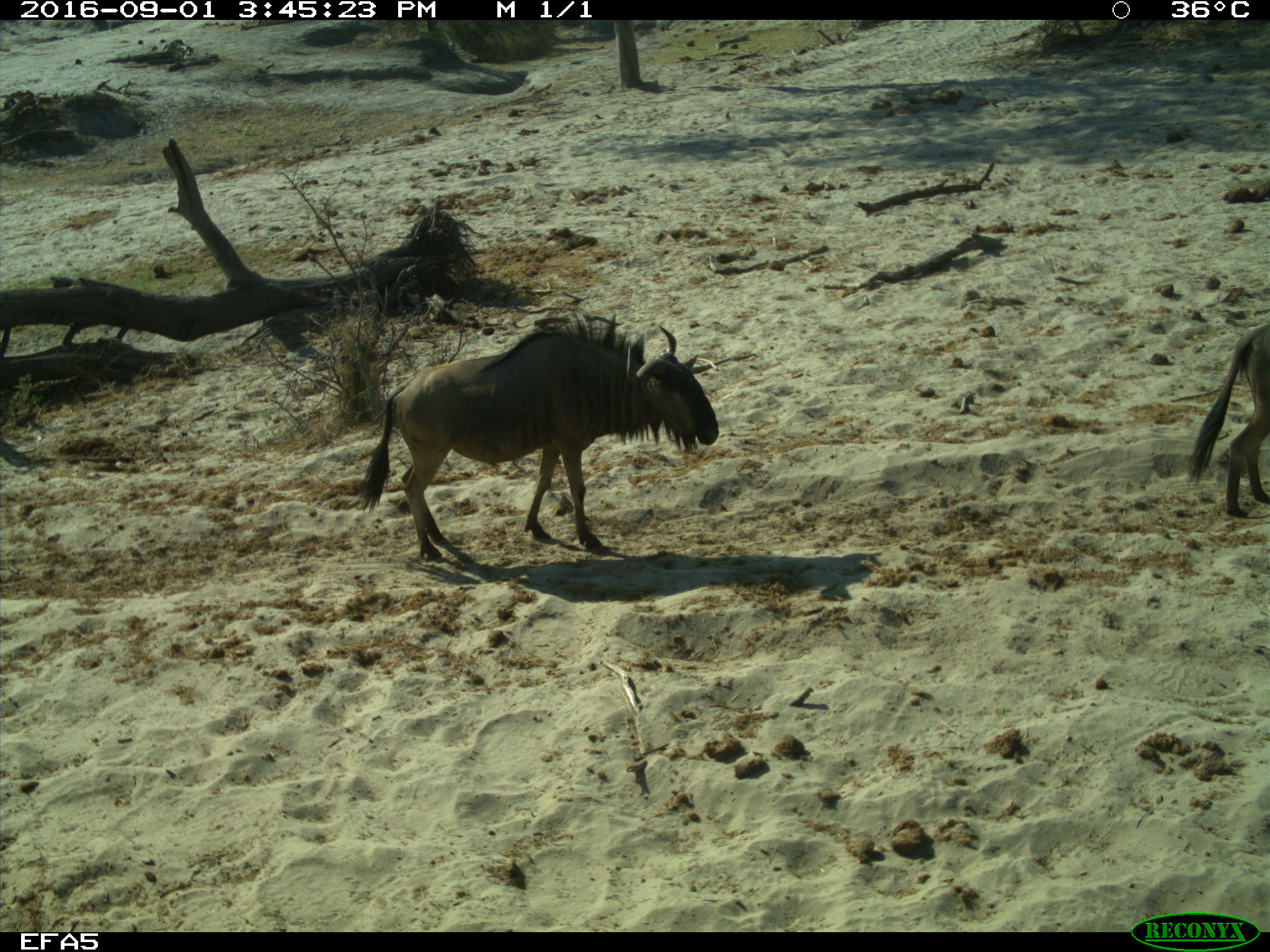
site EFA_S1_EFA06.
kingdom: Animalia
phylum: Chordata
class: Mammalia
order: Artiodactyla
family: Bovidae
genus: Connochaetes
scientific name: Connochaetes taurinus taurinus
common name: blue wildebeest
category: wildebeestblue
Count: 2.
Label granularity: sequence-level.